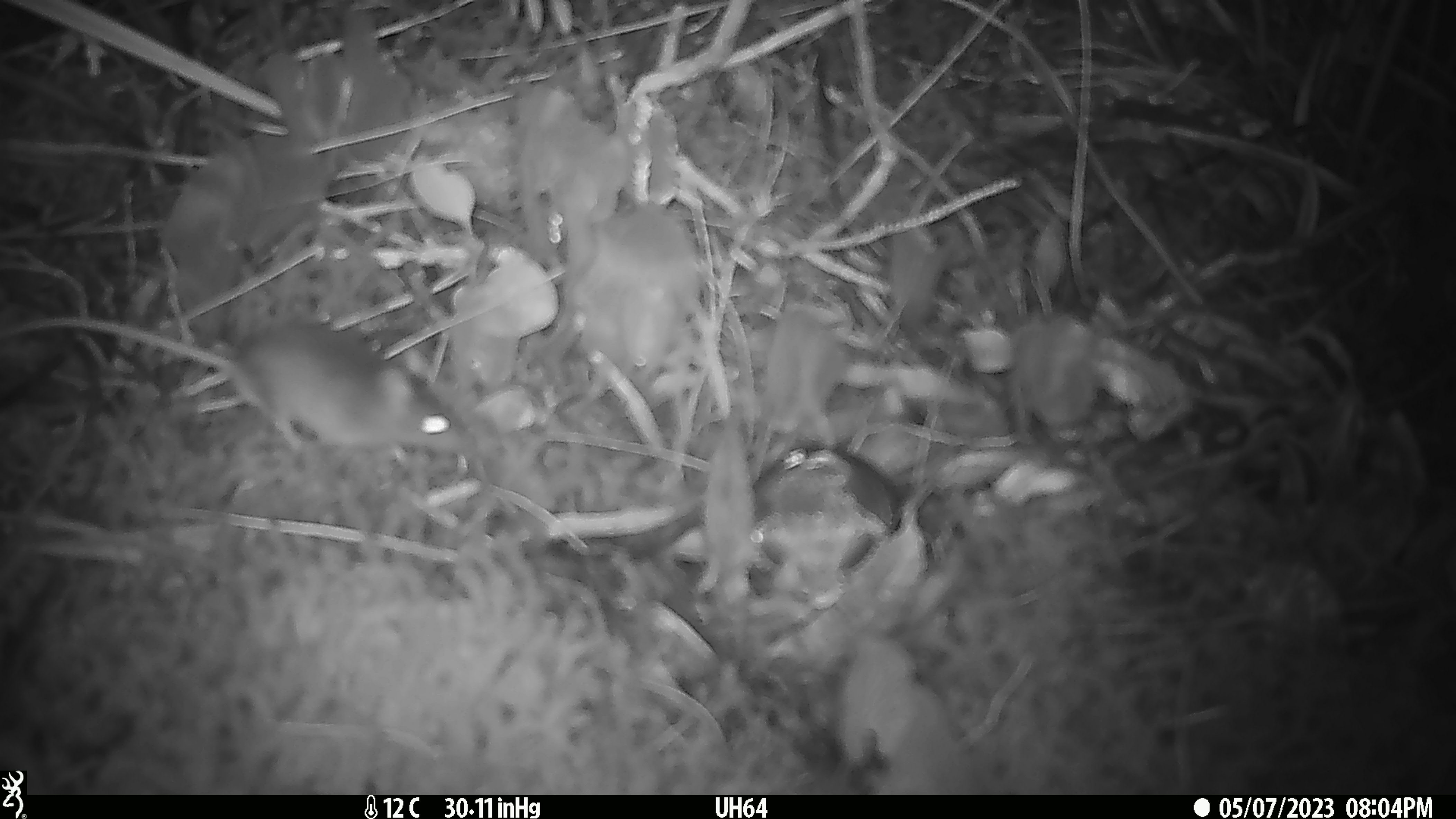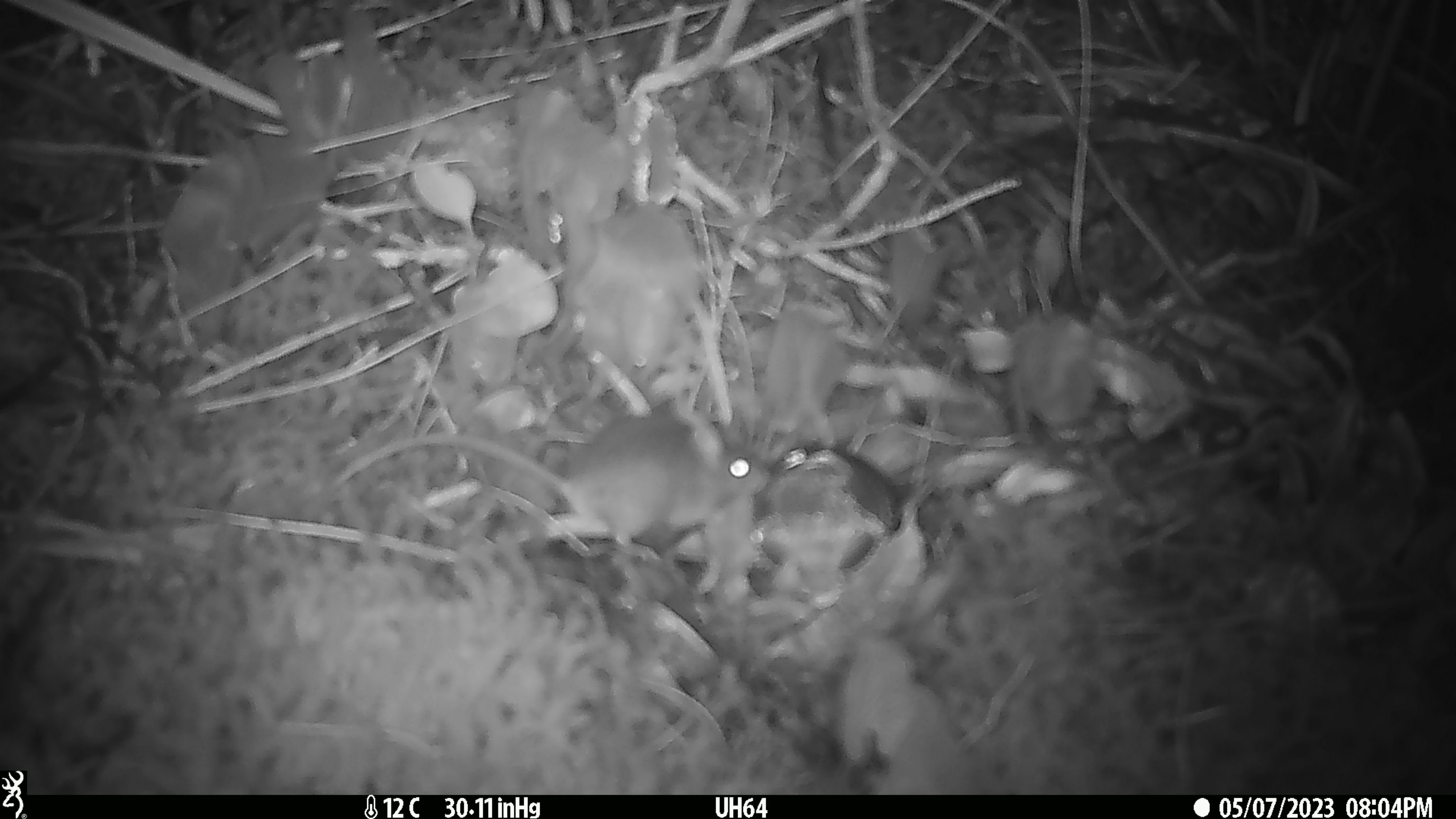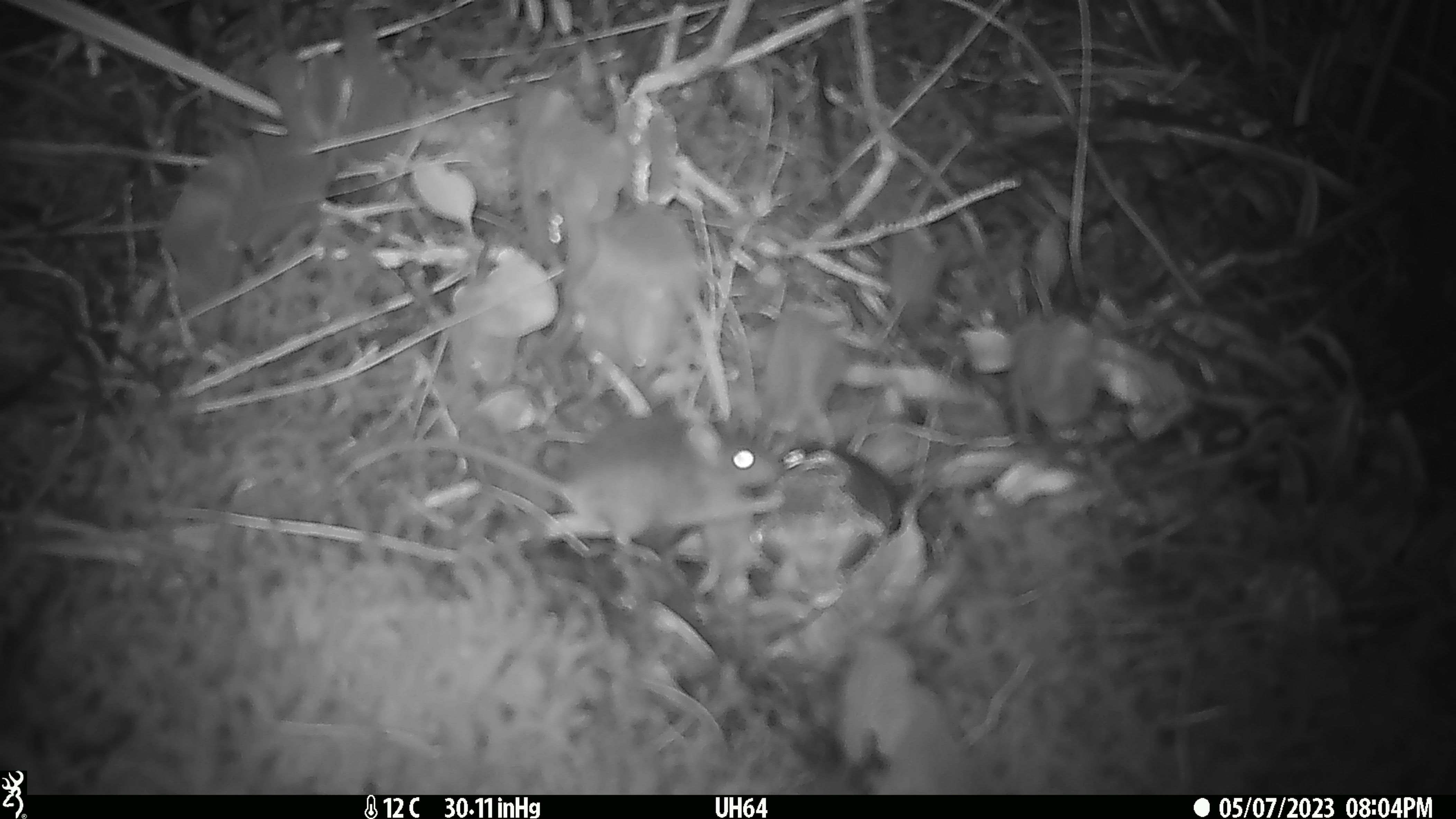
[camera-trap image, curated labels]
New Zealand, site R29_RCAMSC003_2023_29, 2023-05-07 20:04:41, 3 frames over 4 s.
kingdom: Animalia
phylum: Chordata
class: Mammalia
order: Rodentia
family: Muridae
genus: Mus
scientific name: Mus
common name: mouse